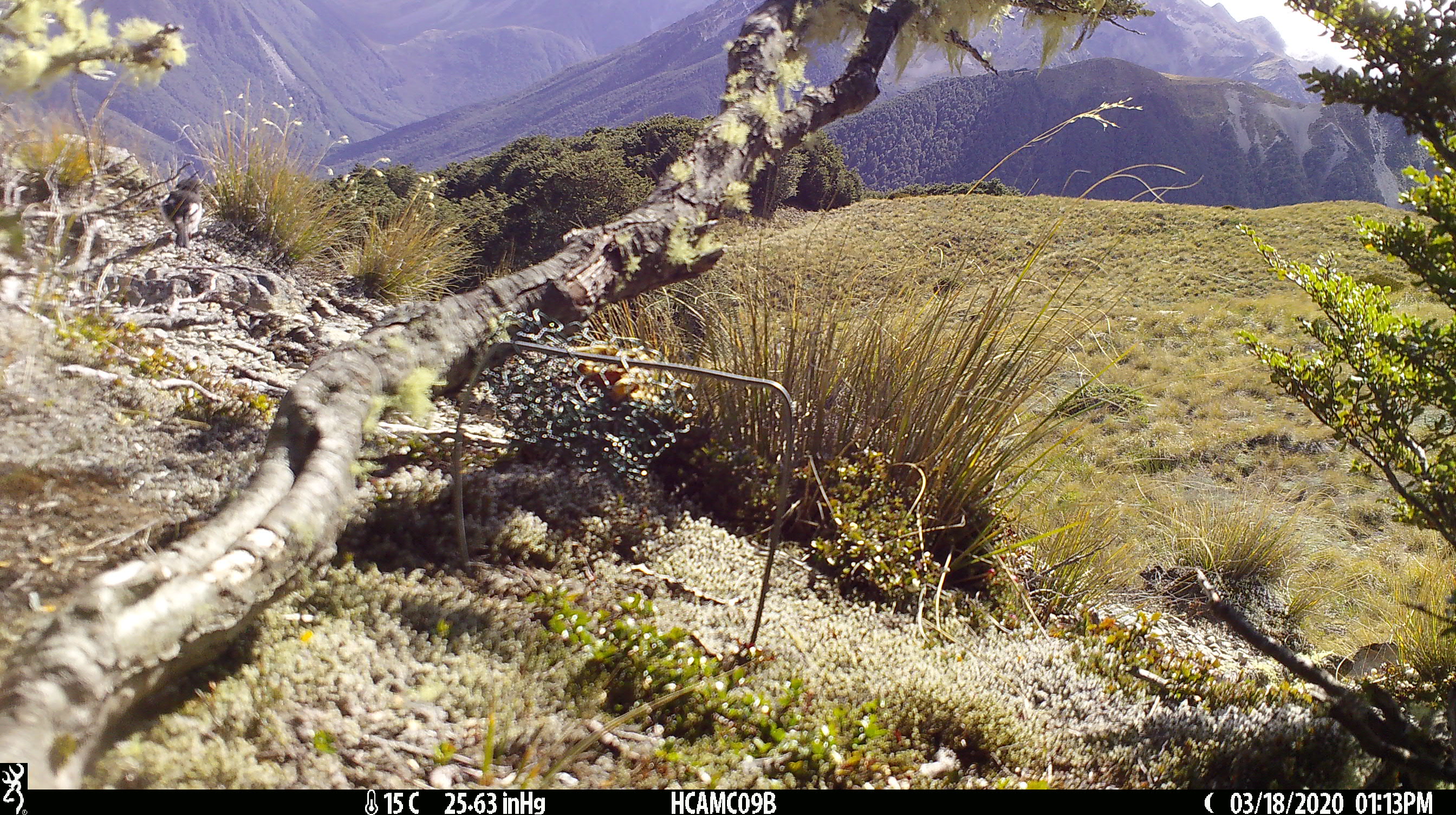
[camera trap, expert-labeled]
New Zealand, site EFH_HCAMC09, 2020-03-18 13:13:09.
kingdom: Animalia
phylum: Chordata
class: Aves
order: Passeriformes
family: Petroicidae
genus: Petroica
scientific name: Petroica macrocephala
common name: tomtit